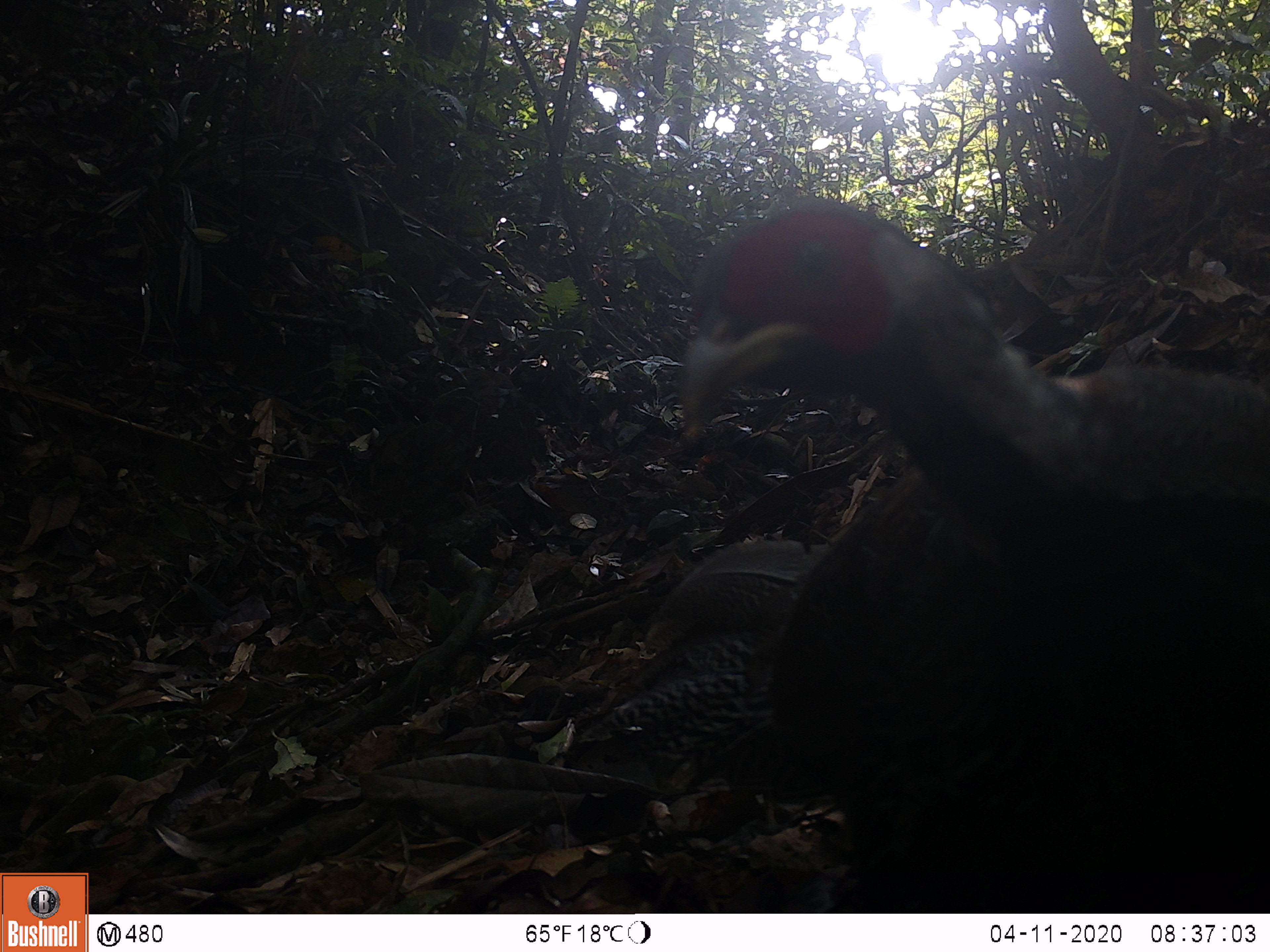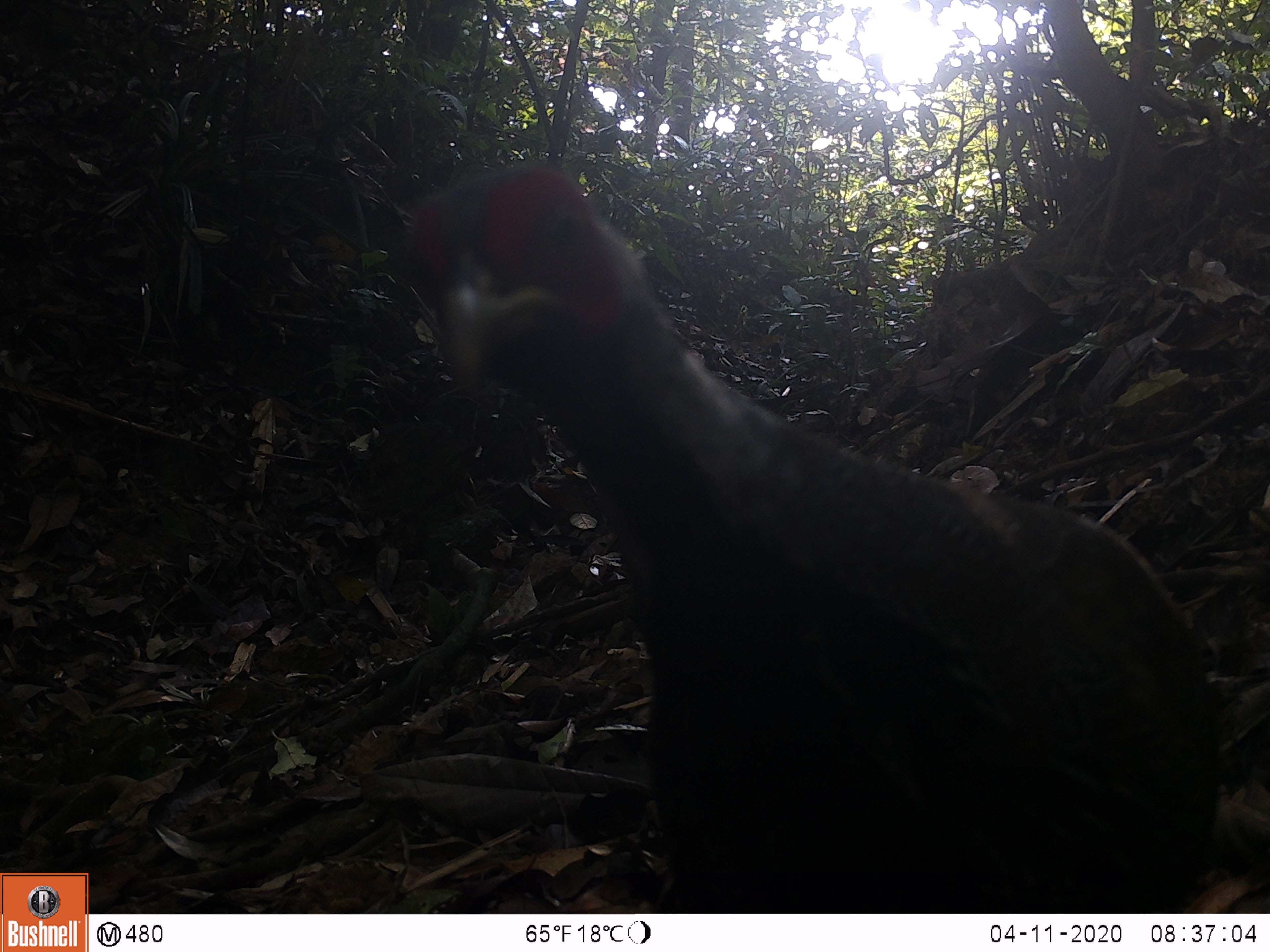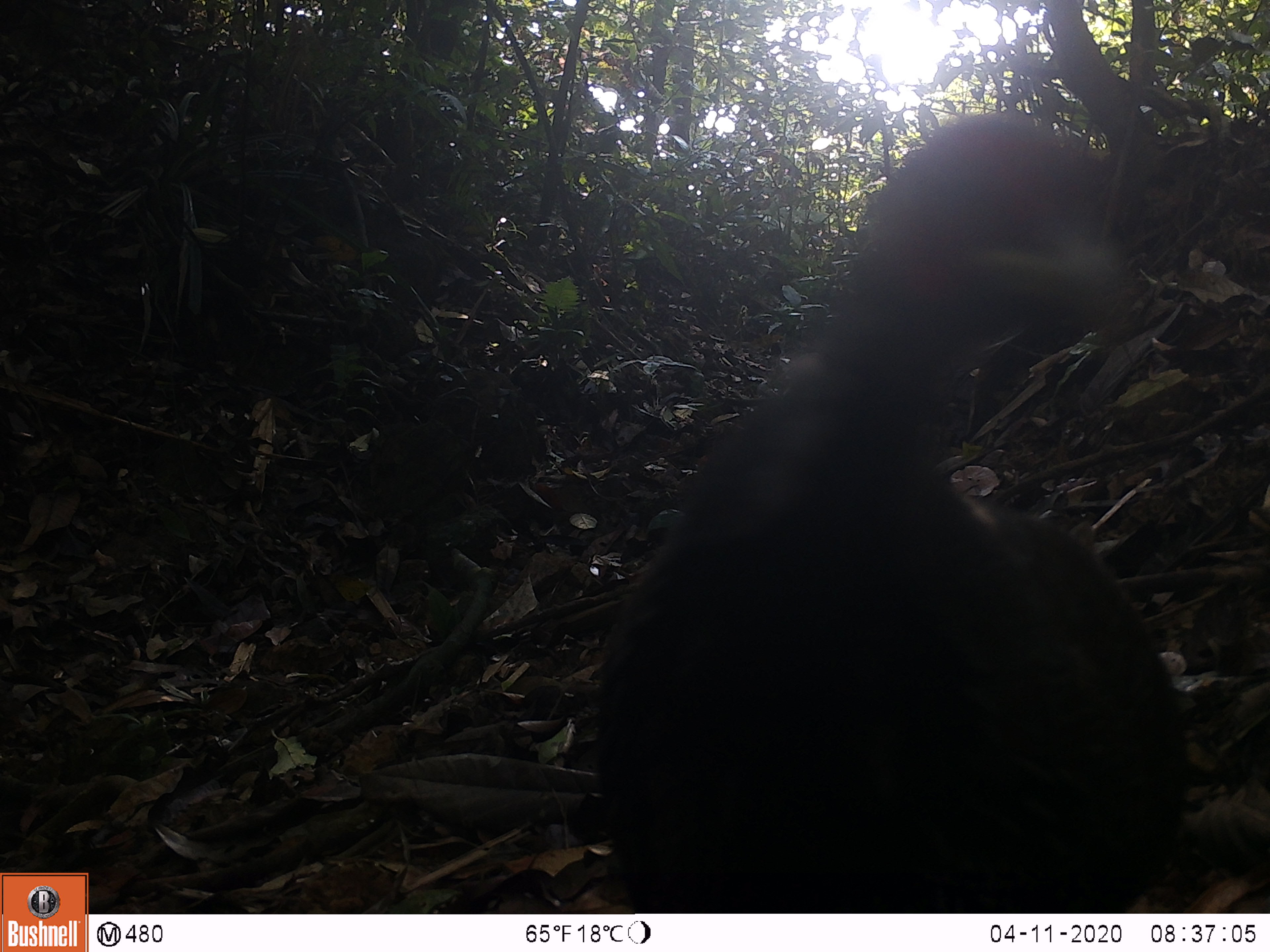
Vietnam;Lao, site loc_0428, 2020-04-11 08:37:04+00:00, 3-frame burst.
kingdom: Animalia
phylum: Chordata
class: Aves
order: Galliformes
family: Phasianidae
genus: Lophura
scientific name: Lophura nycthemera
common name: silver pheasant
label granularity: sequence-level